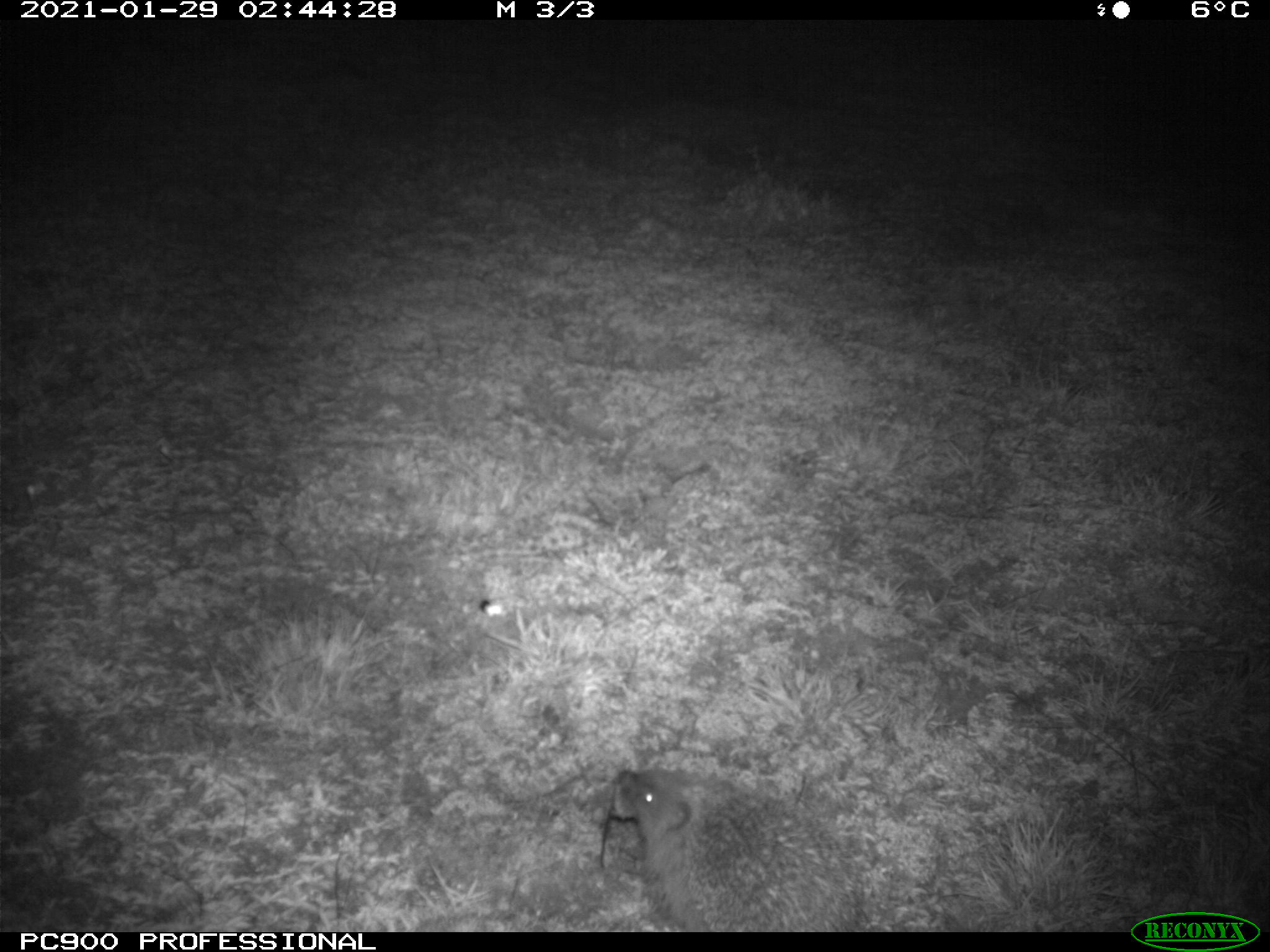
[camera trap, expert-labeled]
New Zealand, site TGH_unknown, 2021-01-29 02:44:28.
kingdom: Animalia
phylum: Chordata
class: Mammalia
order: Eulipotyphla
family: Erinaceidae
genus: Erinaceus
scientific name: Erinaceus europaeus europaeus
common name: european hedgehog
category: hedgehog